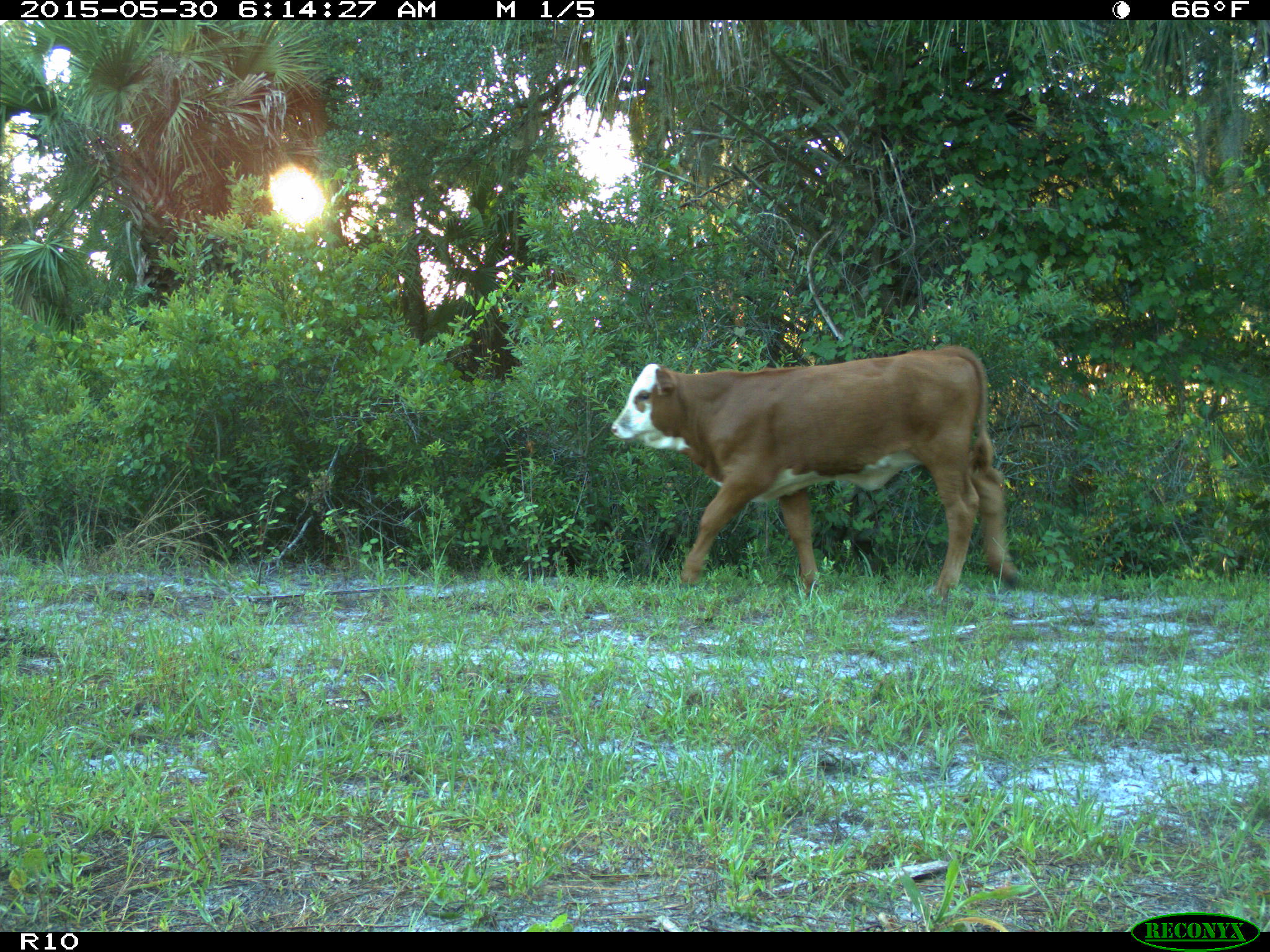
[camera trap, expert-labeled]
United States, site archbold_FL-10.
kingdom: Animalia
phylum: Chordata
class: Mammalia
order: Artiodactyla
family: Bovidae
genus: Bos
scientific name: Bos taurus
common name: domestic cow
Bos taurus (domestic cow).